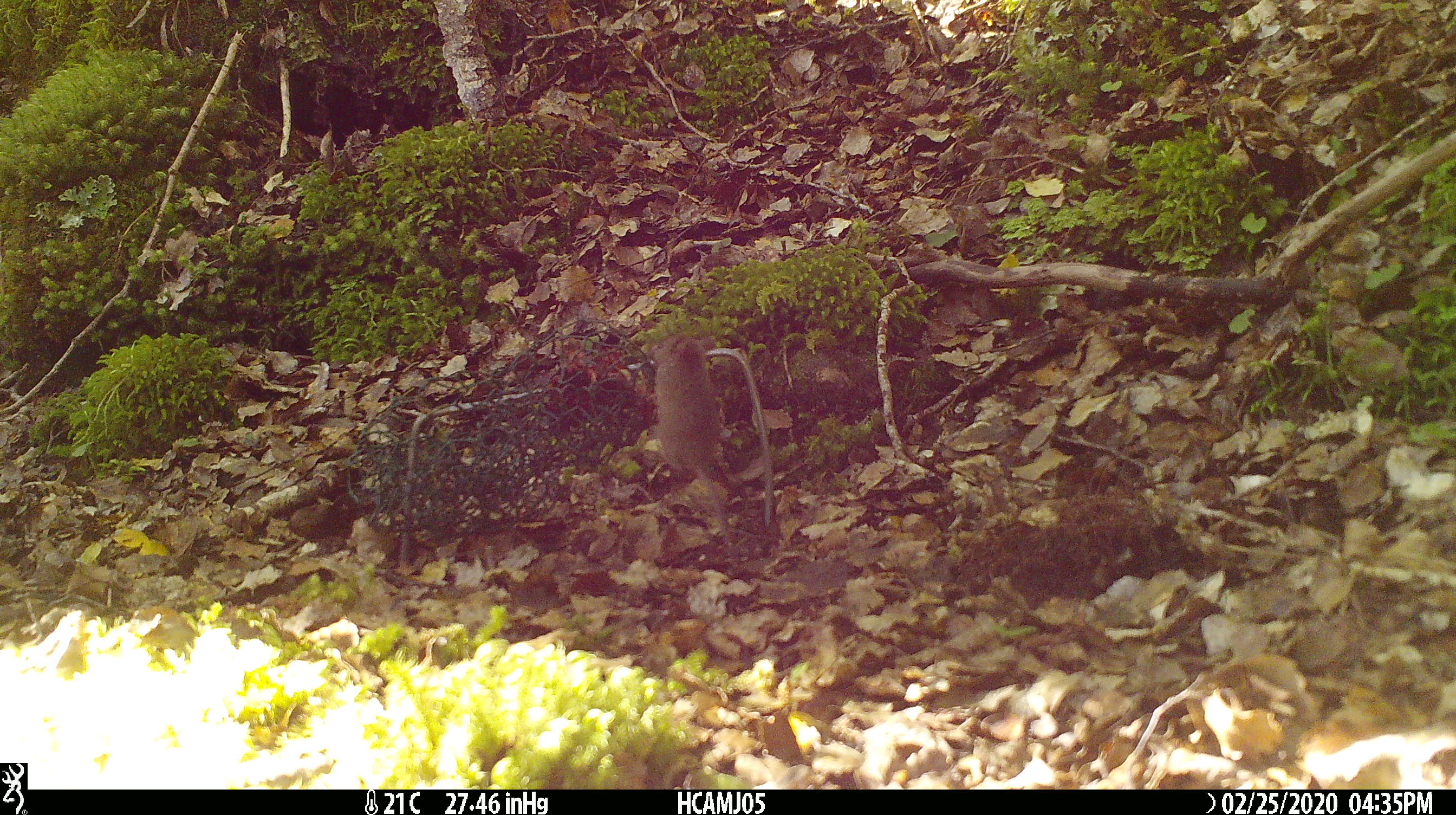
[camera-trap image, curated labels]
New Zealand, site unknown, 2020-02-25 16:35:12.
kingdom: Animalia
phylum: Chordata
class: Mammalia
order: Rodentia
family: Muridae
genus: Mus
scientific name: Mus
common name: mouse